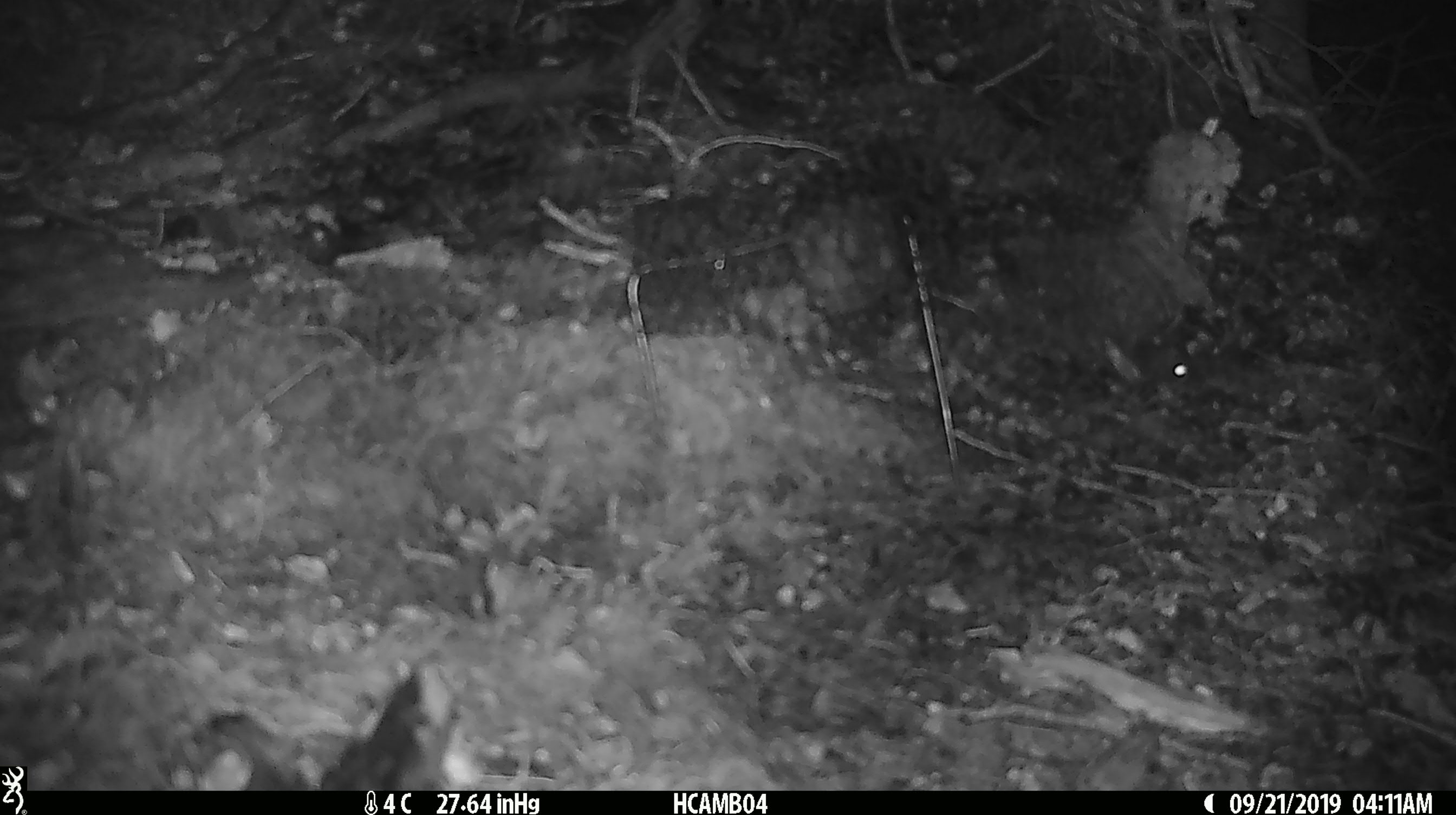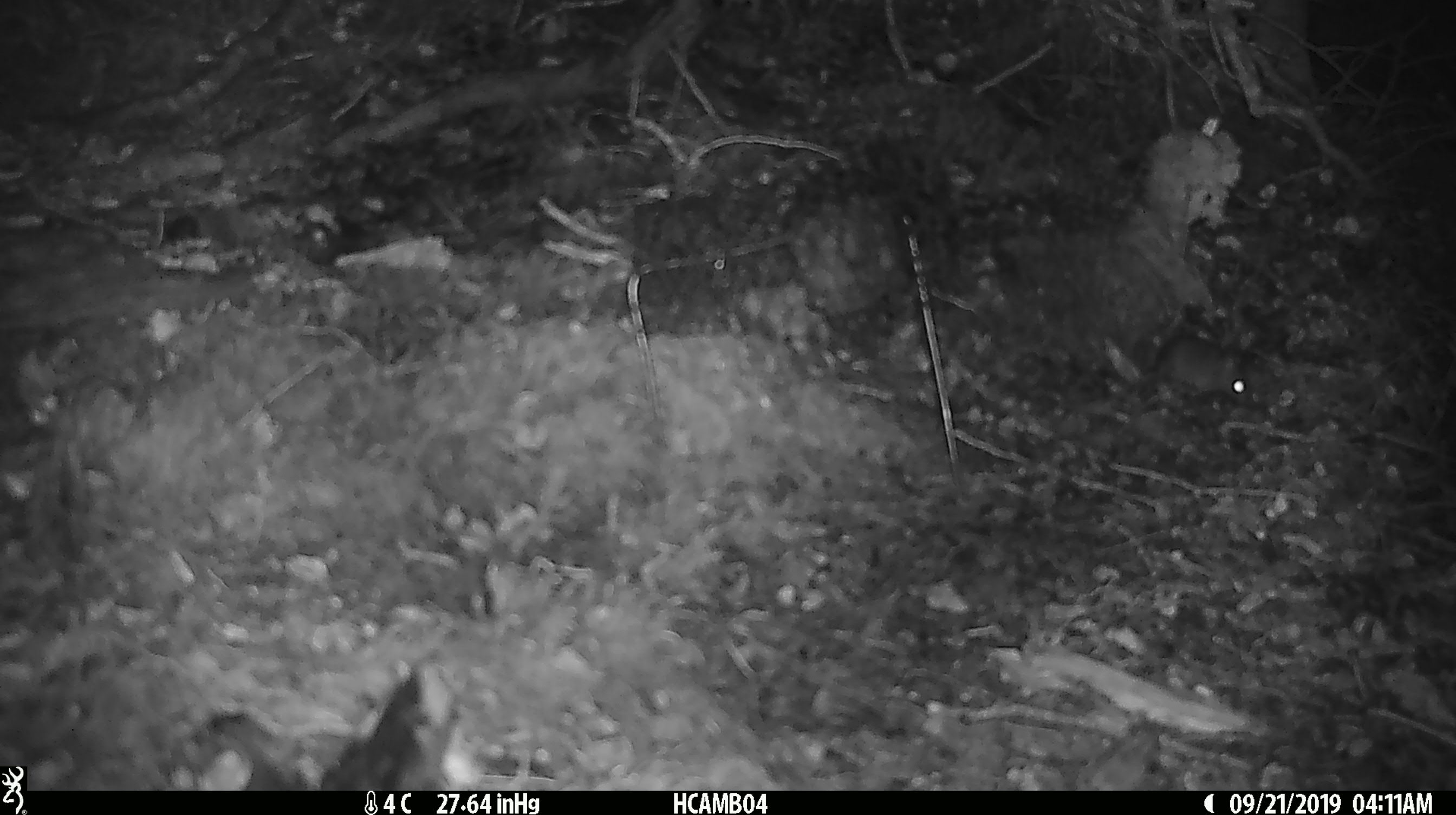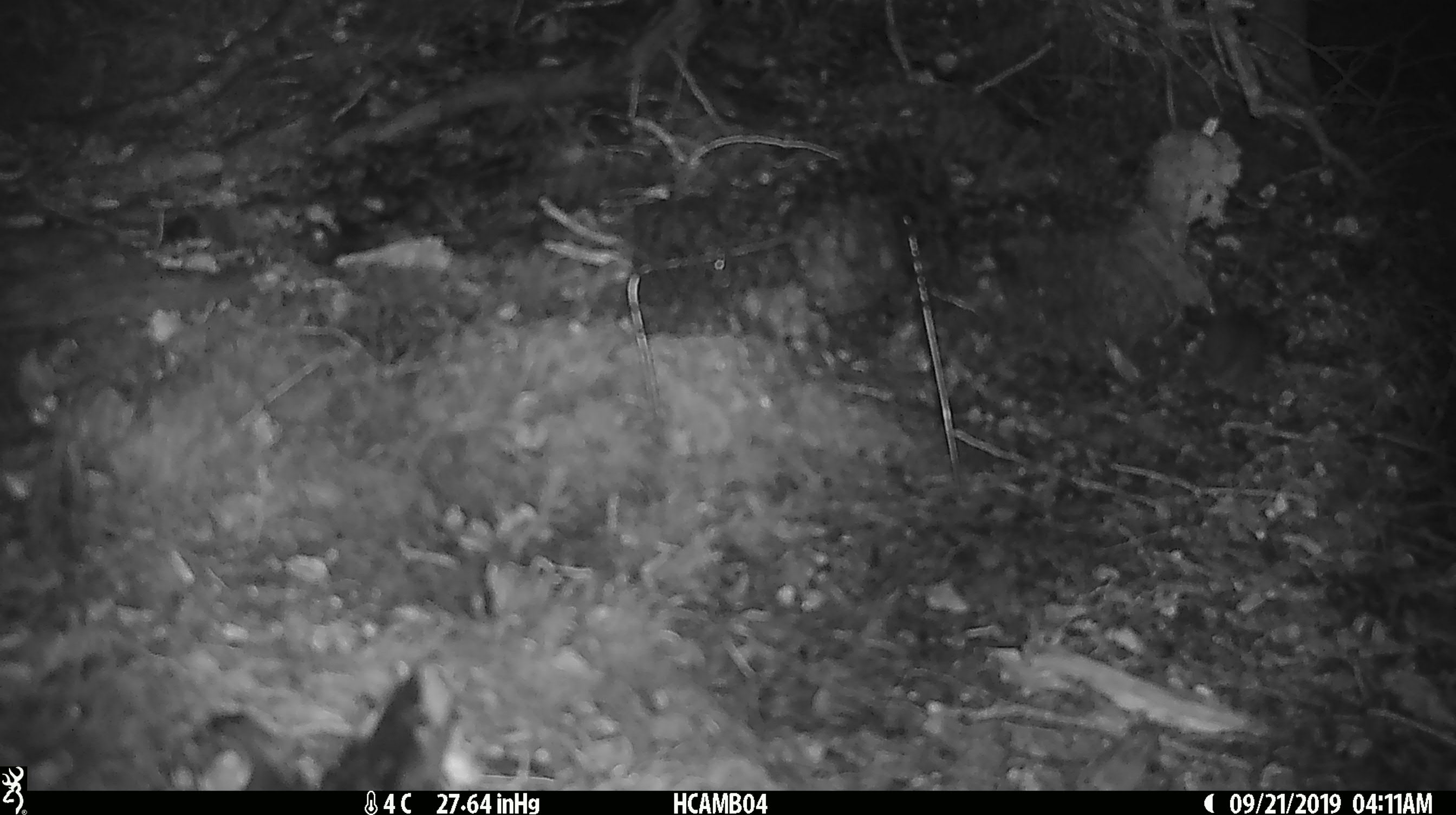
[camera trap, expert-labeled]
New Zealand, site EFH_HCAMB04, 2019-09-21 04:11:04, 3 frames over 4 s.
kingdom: Animalia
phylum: Chordata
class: Mammalia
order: Rodentia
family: Muridae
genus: Mus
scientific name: Mus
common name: mouse